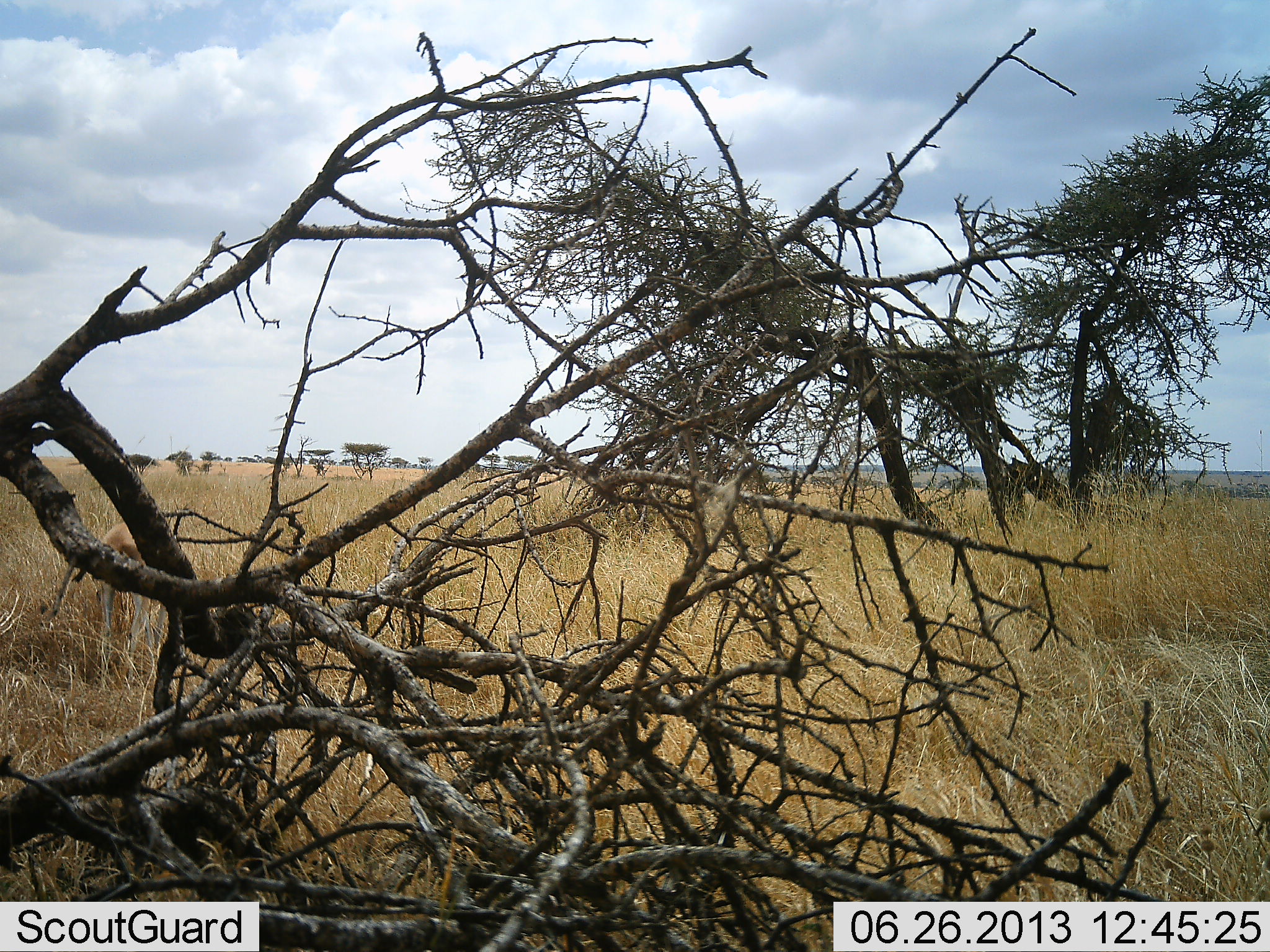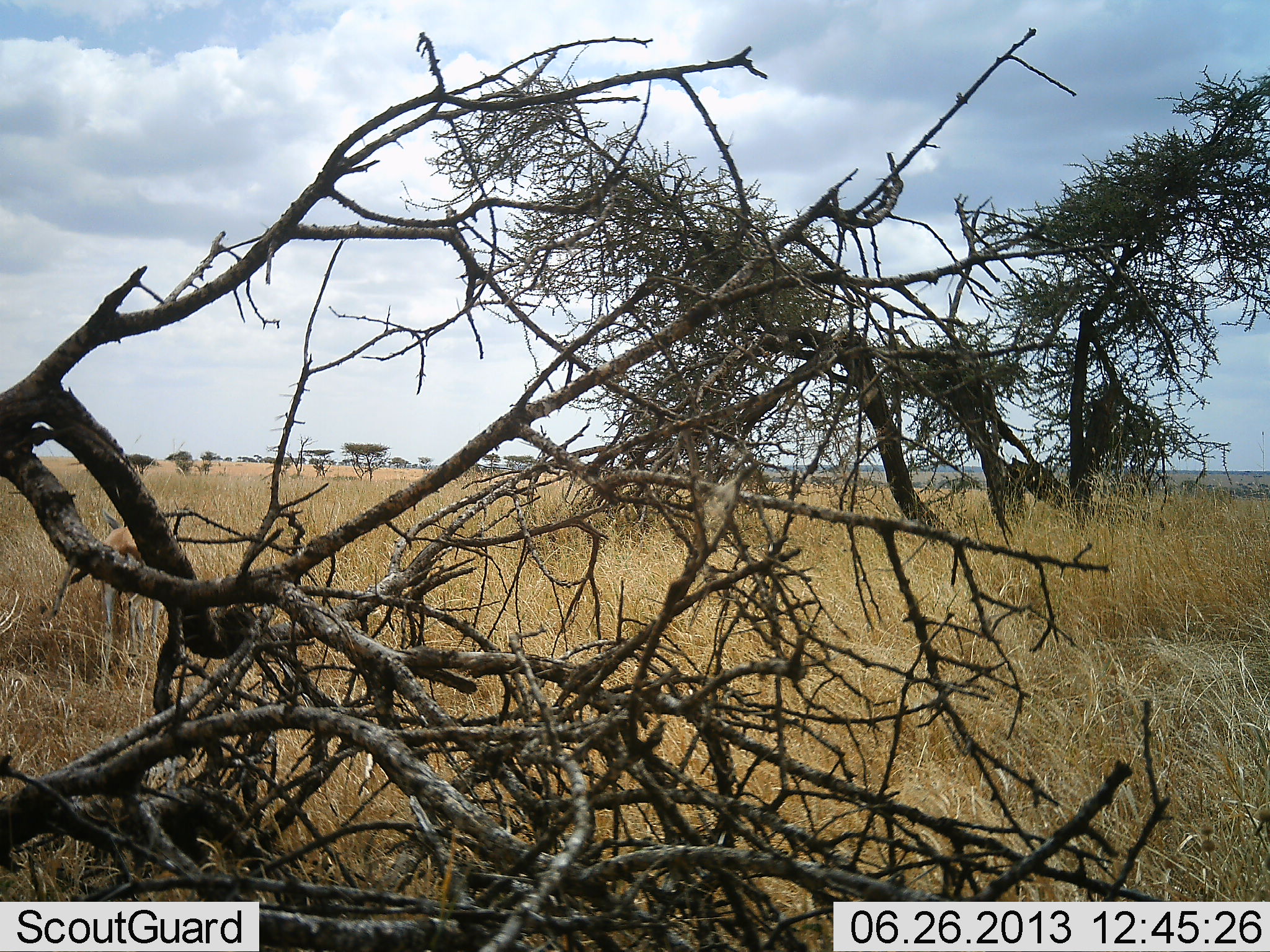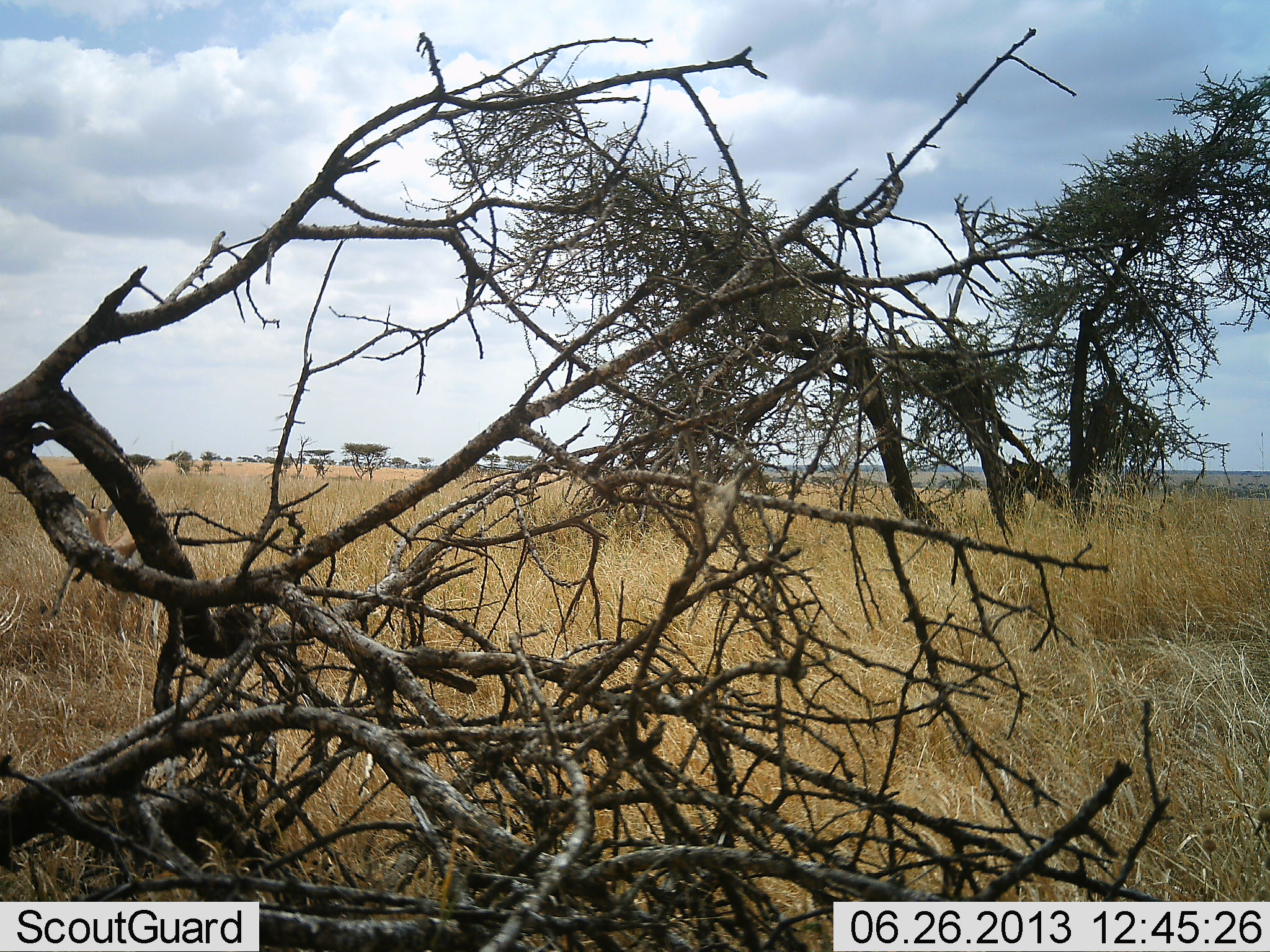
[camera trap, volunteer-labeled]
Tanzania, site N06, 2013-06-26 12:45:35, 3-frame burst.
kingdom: Animalia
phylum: Chordata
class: Mammalia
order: Artiodactyla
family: Bovidae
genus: Eudorcas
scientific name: Eudorcas thomsonii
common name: thomson's gazelle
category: gazellethomsons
Gazellethomsons (thomson's gazelle) (Eudorcas thomsonii), count 1. Behavior (volunteer vote fractions): standing 30%, resting 5%, moving 50%, interacting 0%. Young present (vote fraction): 0%. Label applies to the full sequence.